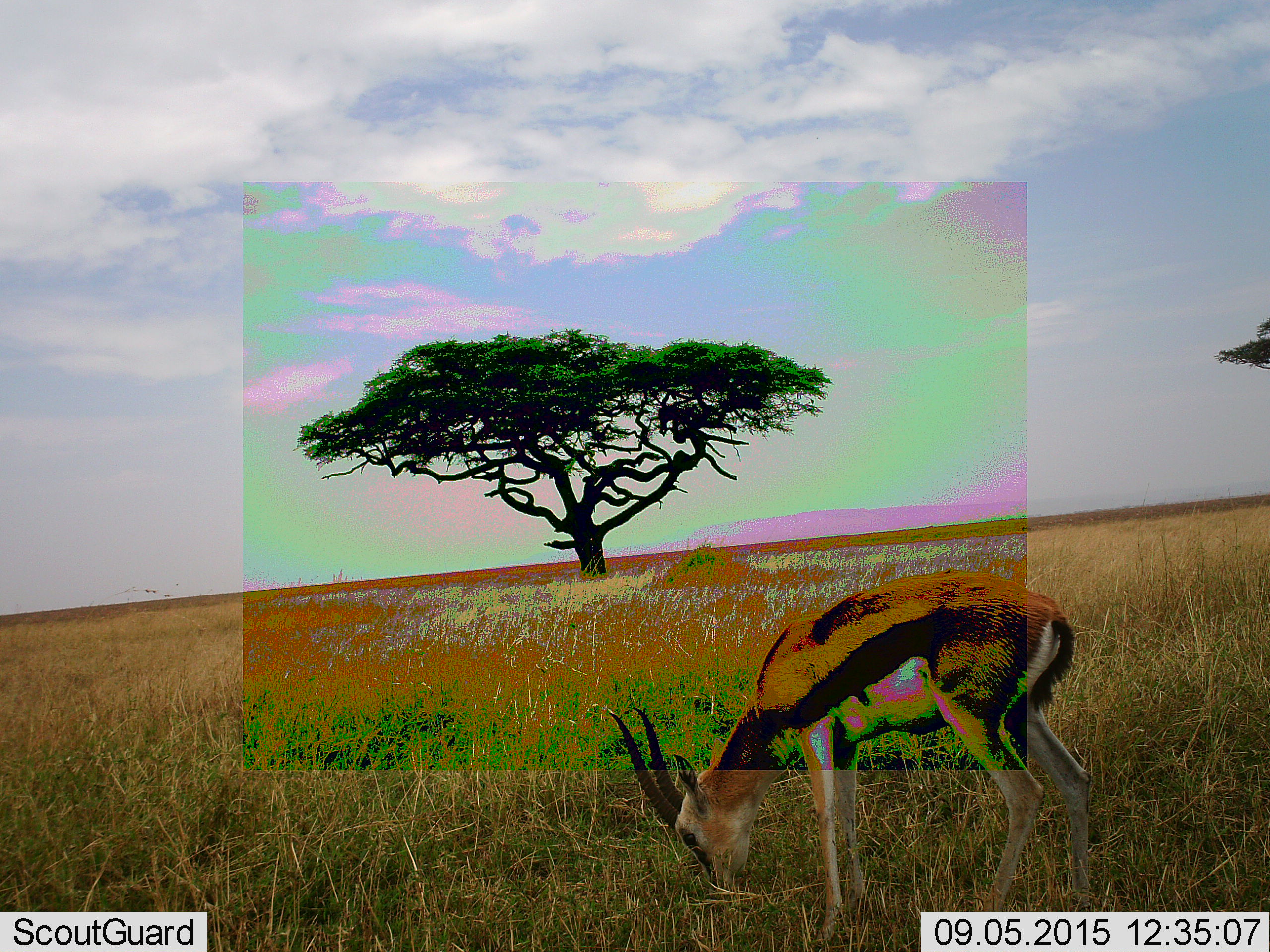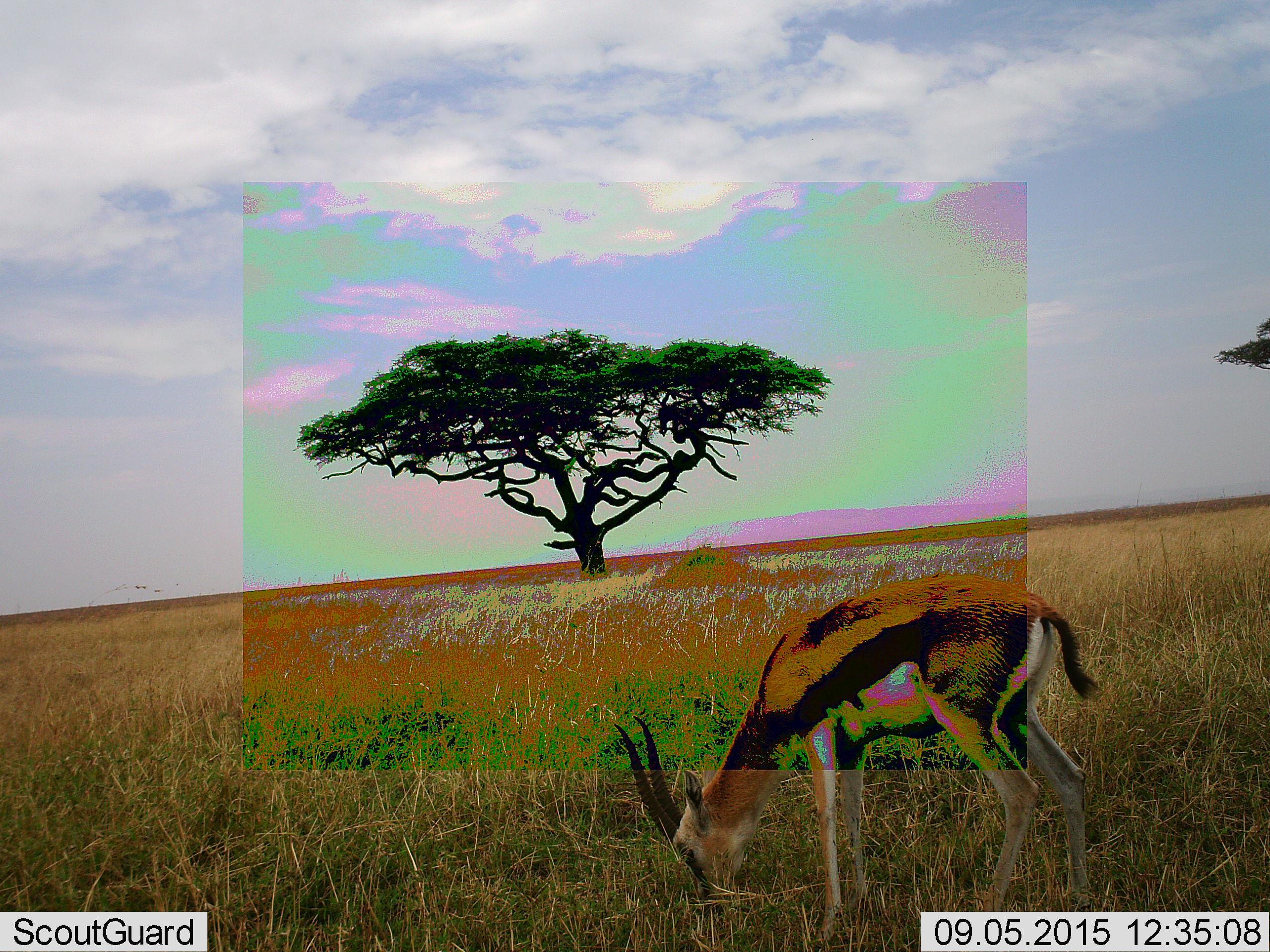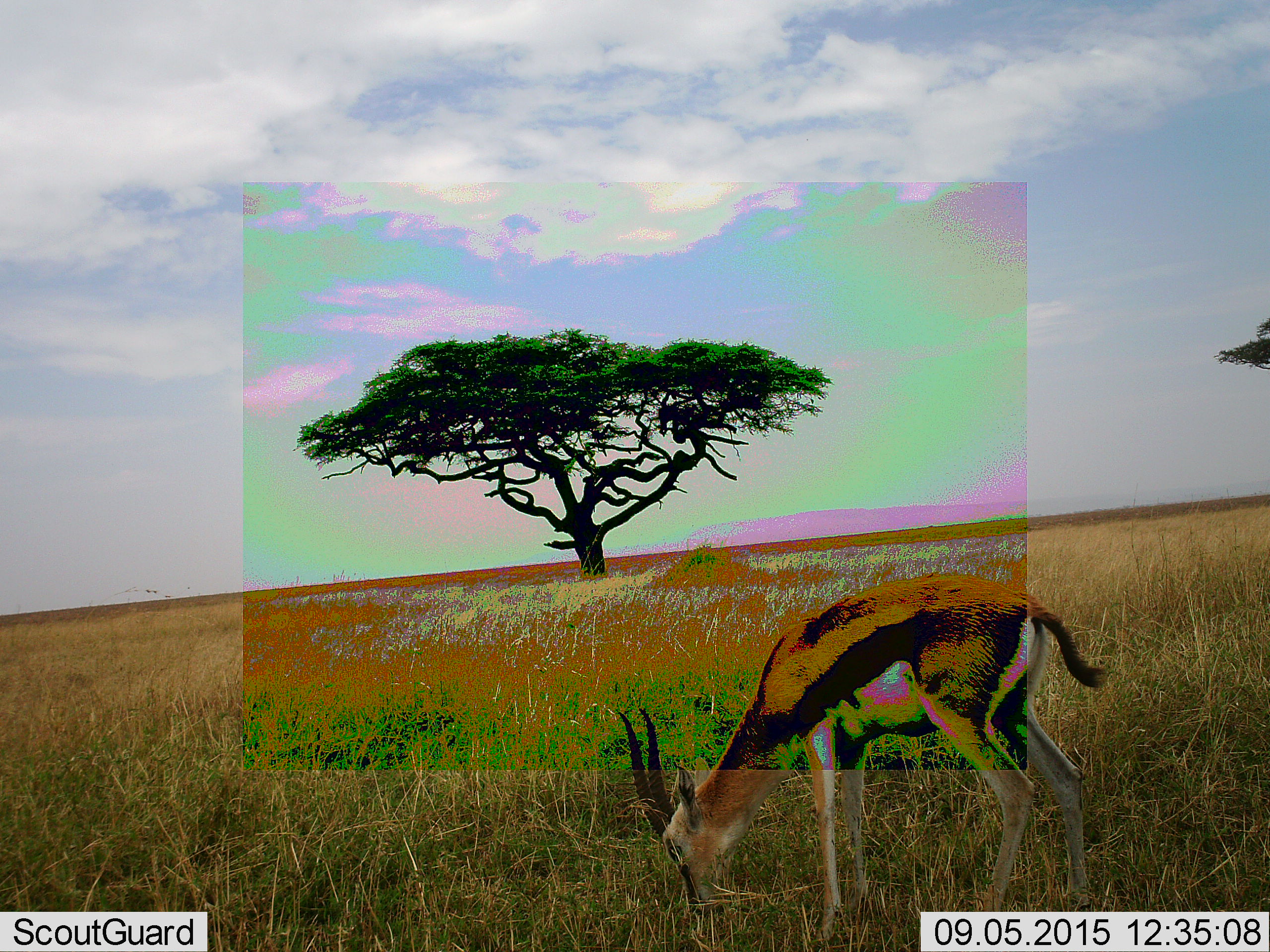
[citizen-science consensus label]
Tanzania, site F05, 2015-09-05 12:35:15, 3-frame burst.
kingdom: Animalia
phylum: Chordata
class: Mammalia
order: Artiodactyla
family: Bovidae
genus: Eudorcas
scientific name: Eudorcas thomsonii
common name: thomson's gazelle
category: gazellethomsons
Gazellethomsons (thomson's gazelle) (Eudorcas thomsonii), count 1. Behavior (volunteer vote fractions): standing 29%, resting 0%, moving 7%, interacting 0%. Young present (vote fraction): 0%. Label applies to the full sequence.